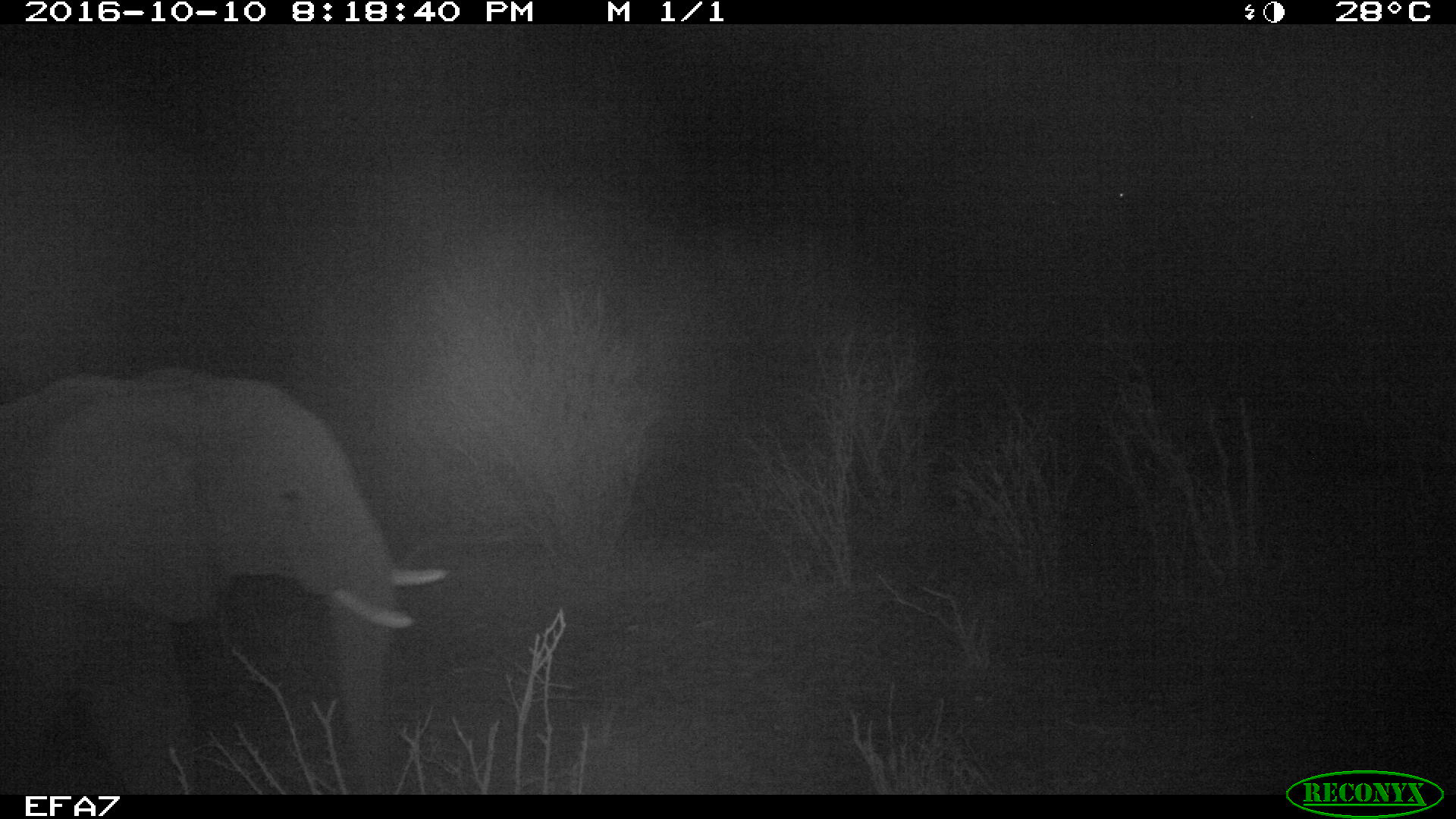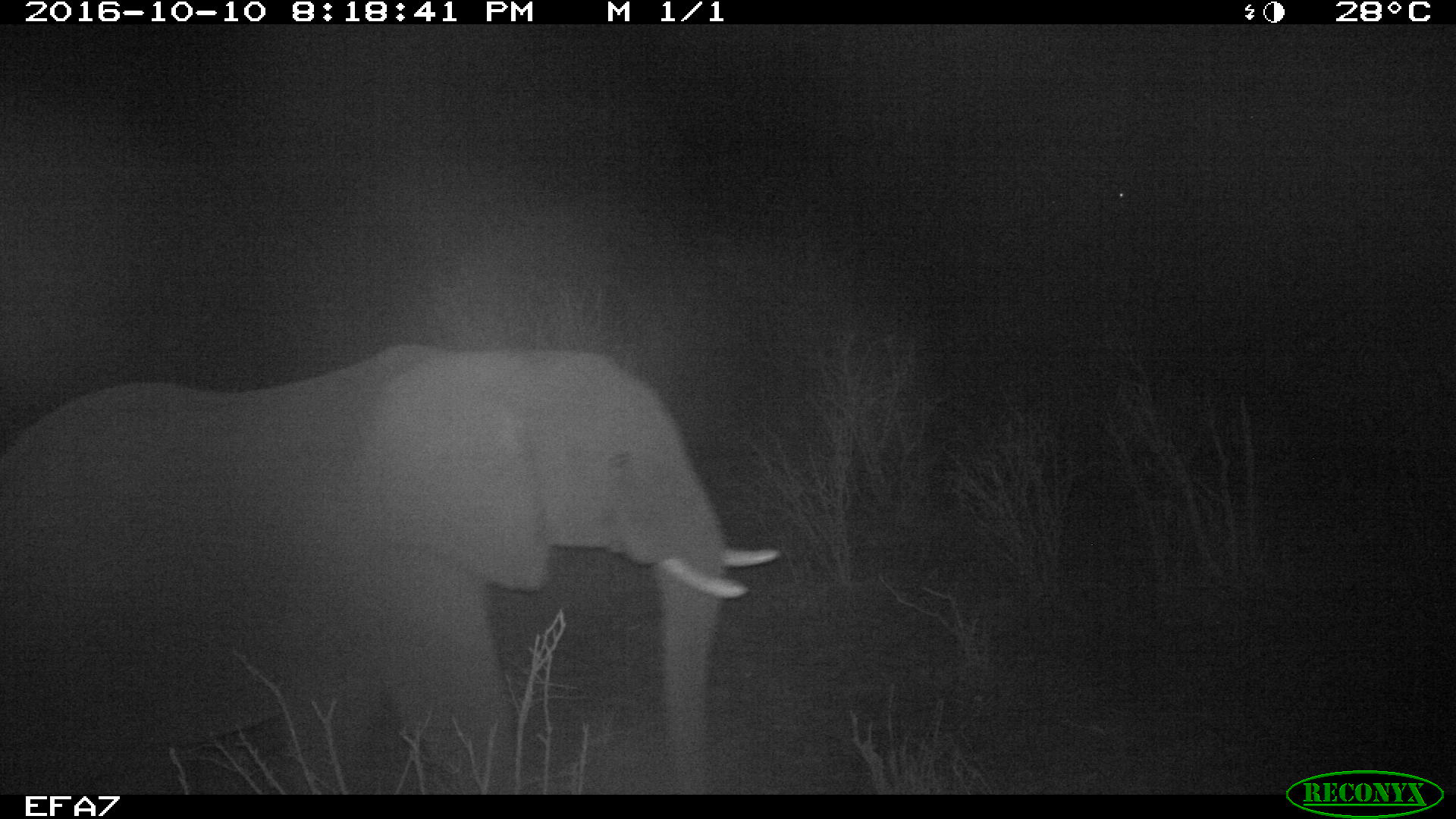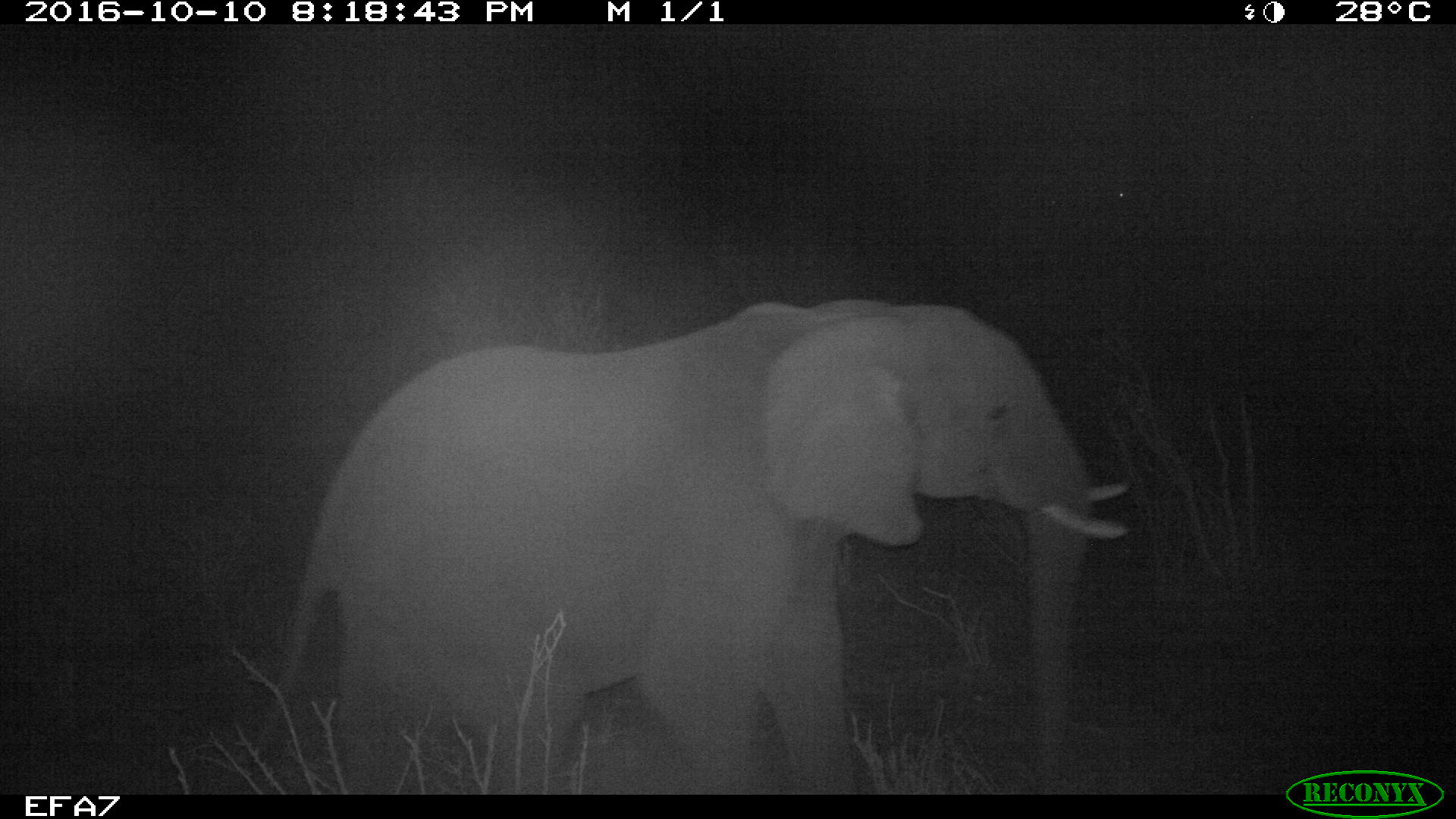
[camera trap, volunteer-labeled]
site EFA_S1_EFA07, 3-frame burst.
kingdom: Animalia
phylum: Chordata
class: Mammalia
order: Proboscidea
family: Elephantidae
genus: Loxodonta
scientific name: Loxodonta africana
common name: african bush elephant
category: elephant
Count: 1.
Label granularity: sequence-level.